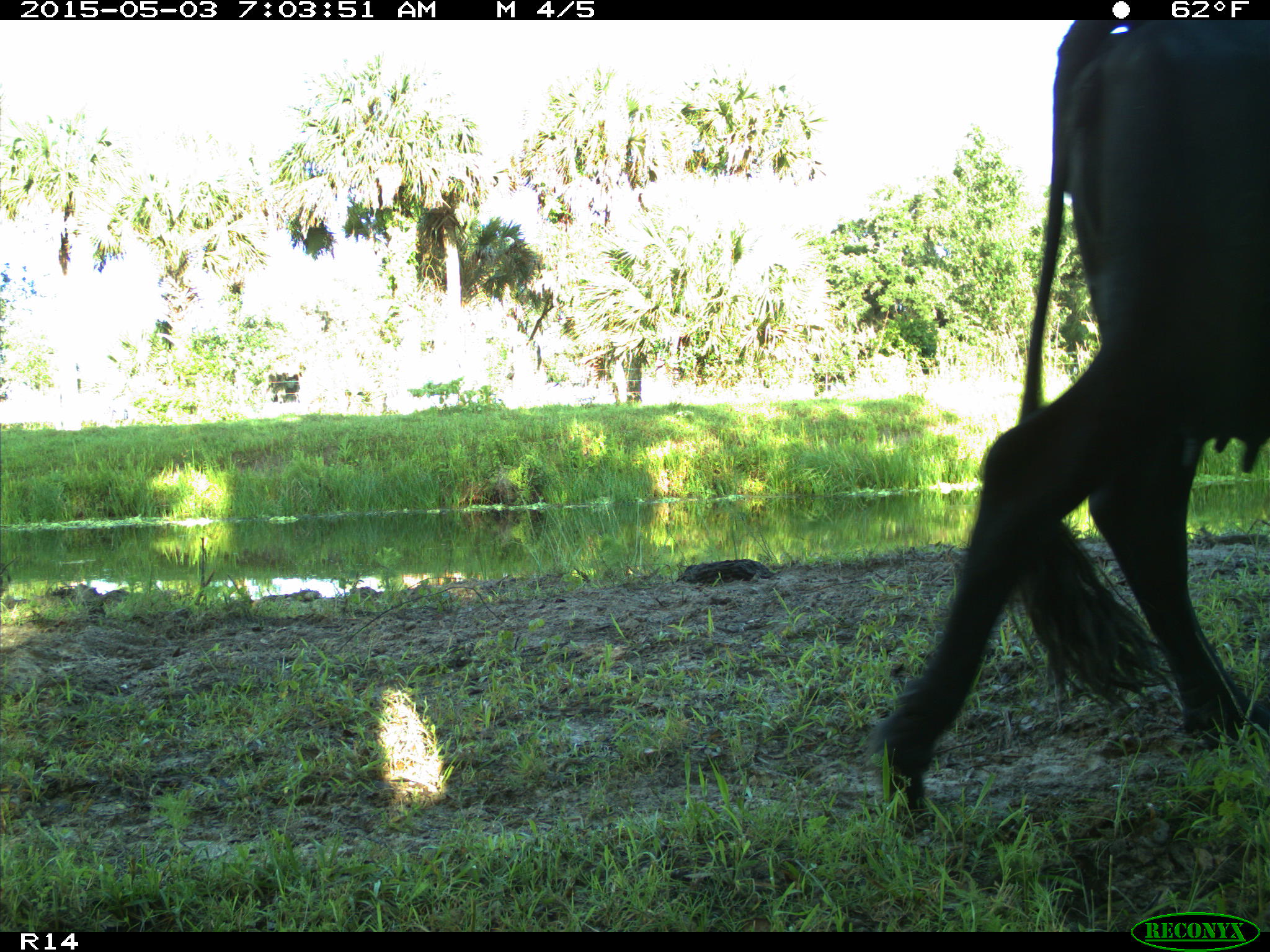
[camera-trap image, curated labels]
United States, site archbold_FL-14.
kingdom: Animalia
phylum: Chordata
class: Mammalia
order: Artiodactyla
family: Bovidae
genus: Bos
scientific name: Bos taurus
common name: domestic cow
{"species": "Bos taurus (domestic cow)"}